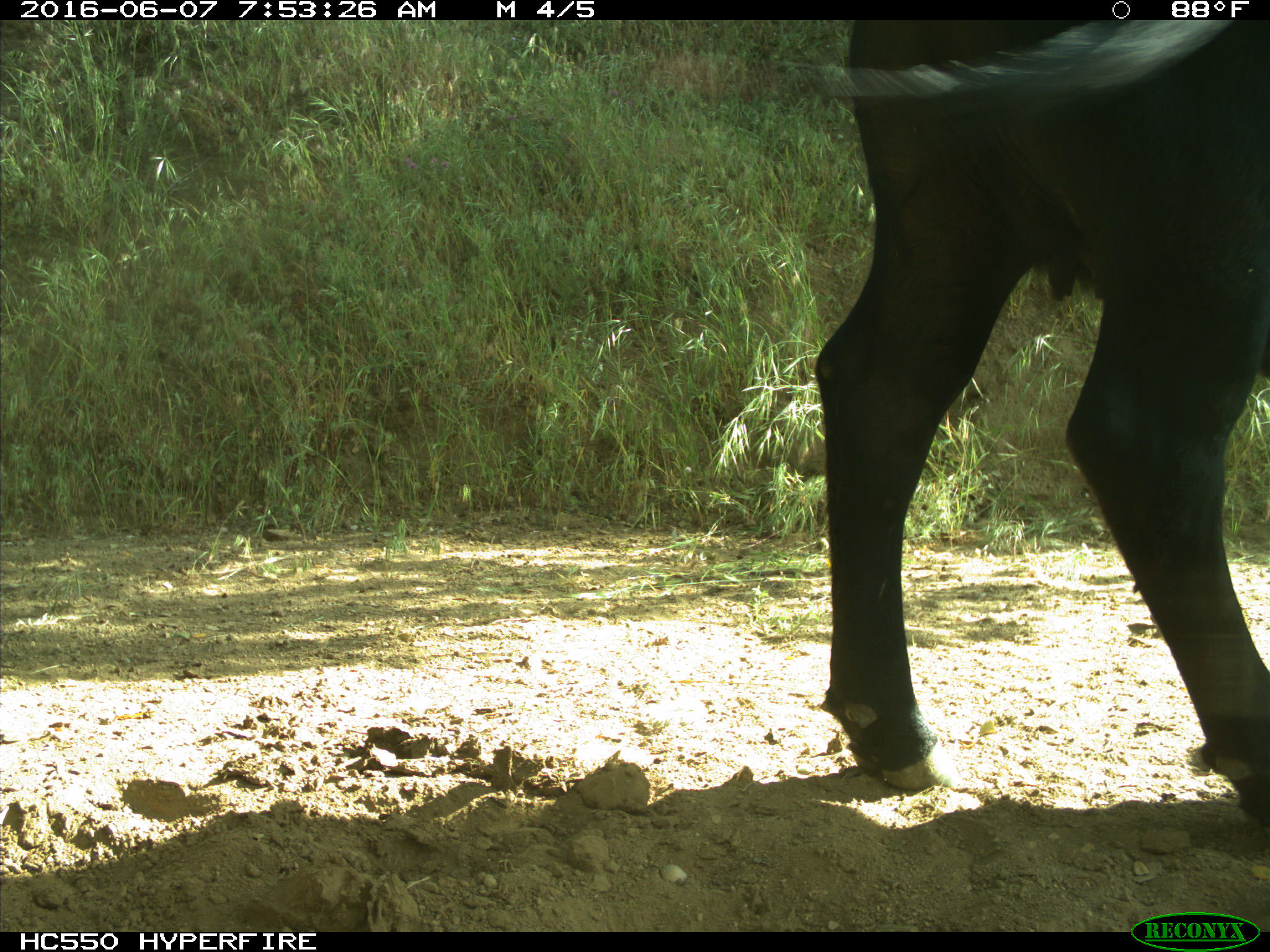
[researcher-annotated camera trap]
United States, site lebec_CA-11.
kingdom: Animalia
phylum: Chordata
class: Mammalia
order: Artiodactyla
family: Bovidae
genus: Bos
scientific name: Bos taurus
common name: domestic cow